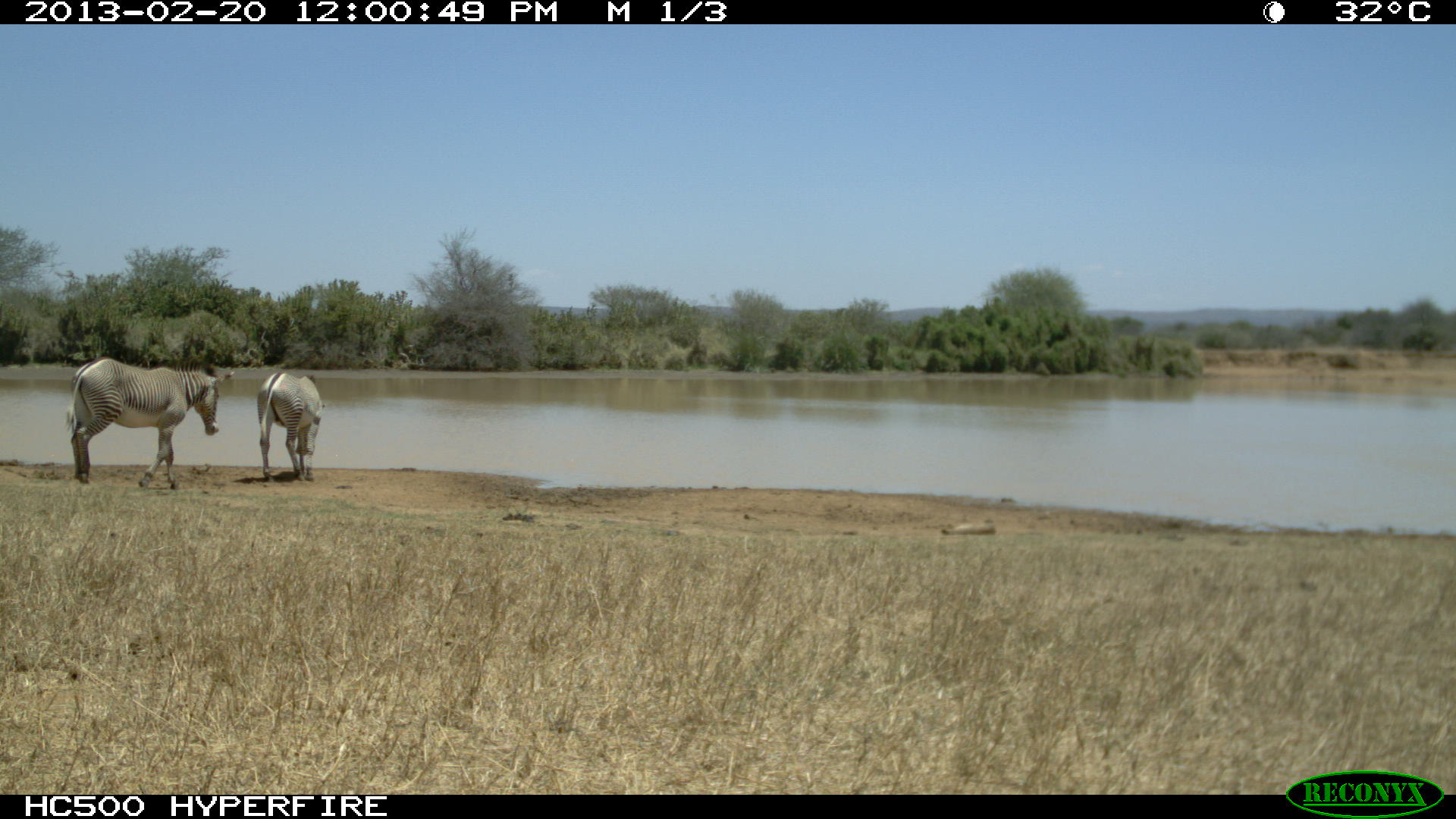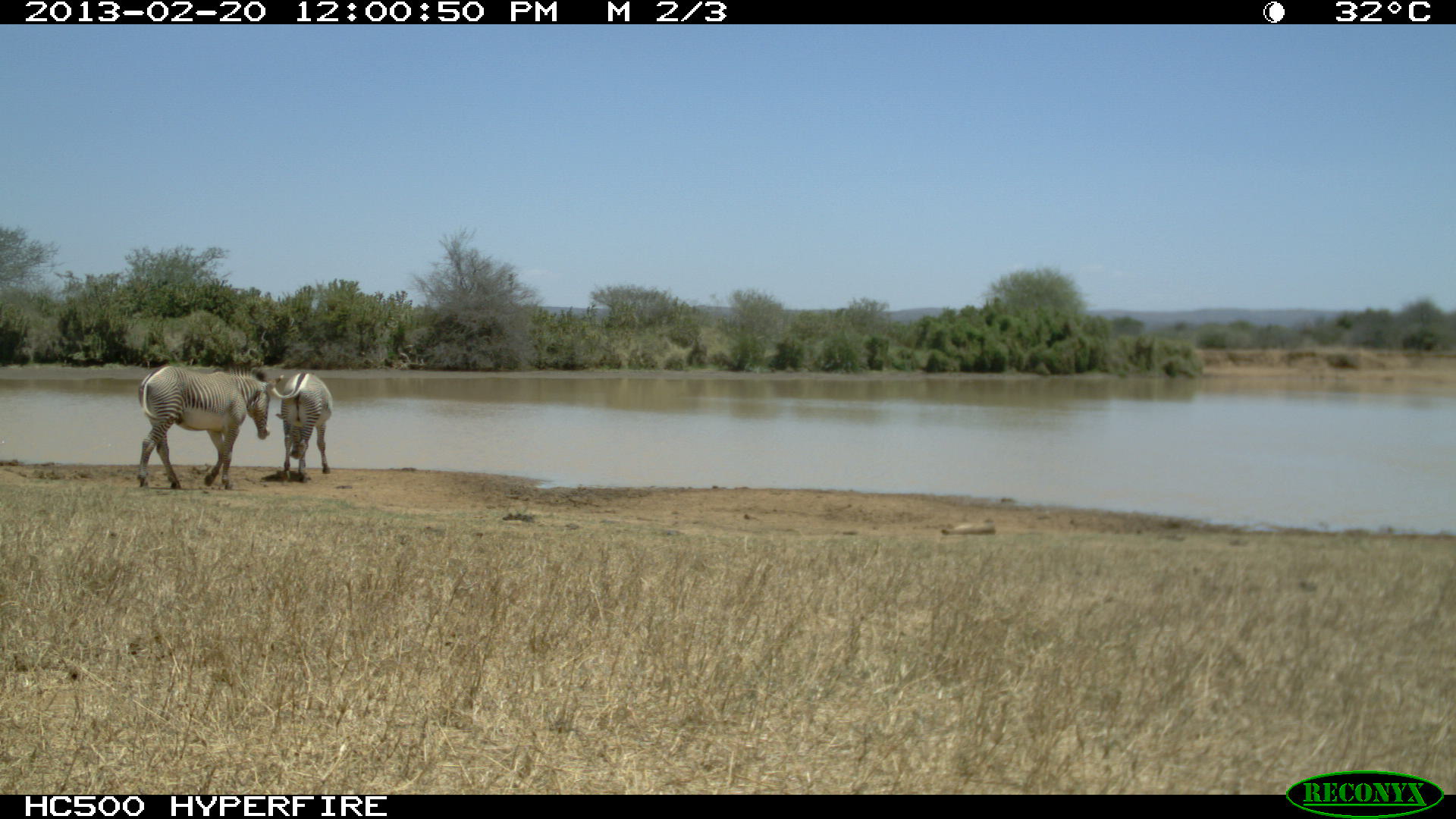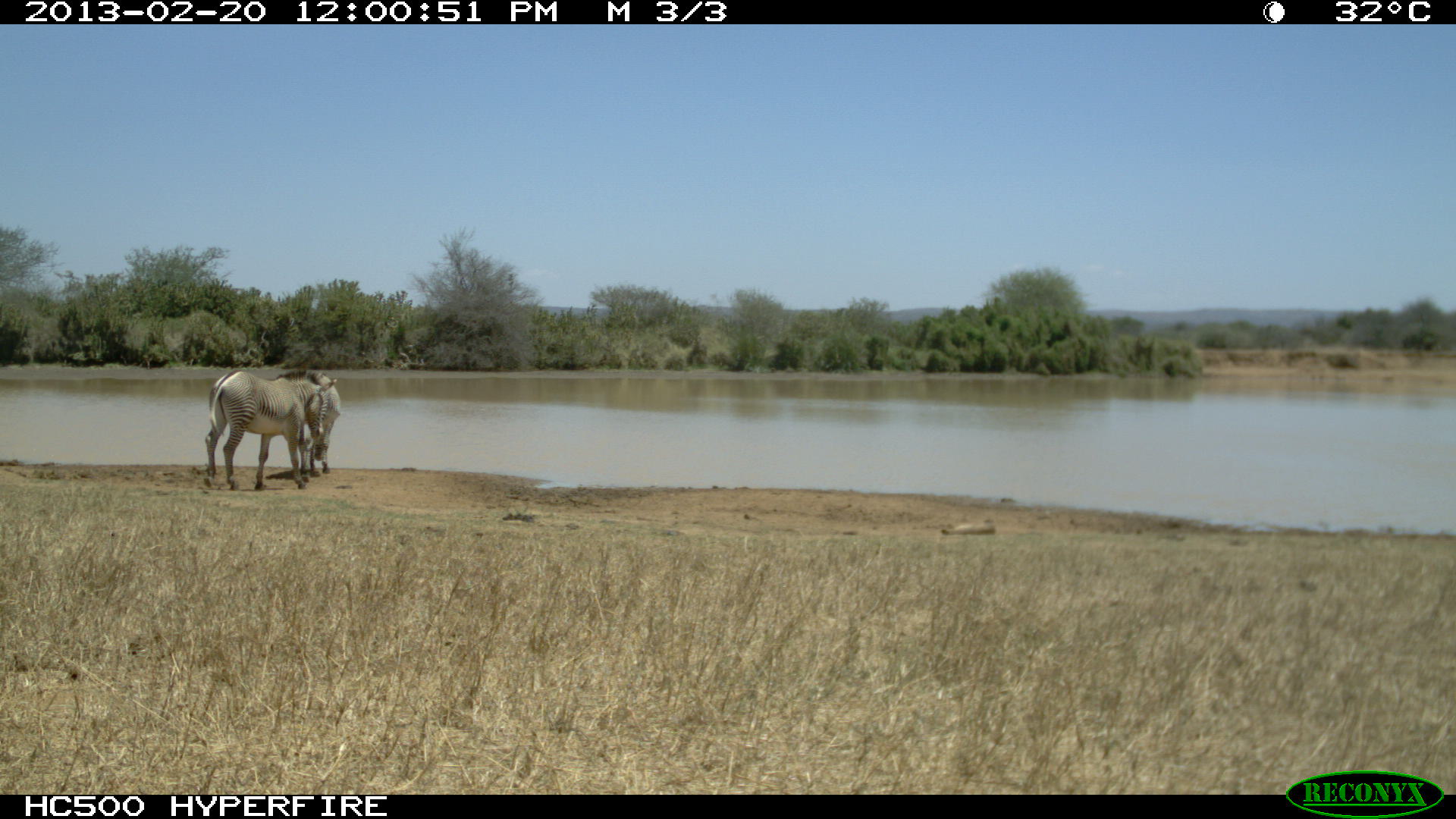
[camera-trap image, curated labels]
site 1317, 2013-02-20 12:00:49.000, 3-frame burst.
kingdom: Animalia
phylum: Chordata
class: Mammalia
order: Perissodactyla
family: Equidae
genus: Equus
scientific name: Equus grevyi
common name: grévy's zebra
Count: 2.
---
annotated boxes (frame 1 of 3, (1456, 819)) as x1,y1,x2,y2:
equus grevyi: 63,356,221,491; 256,372,325,484